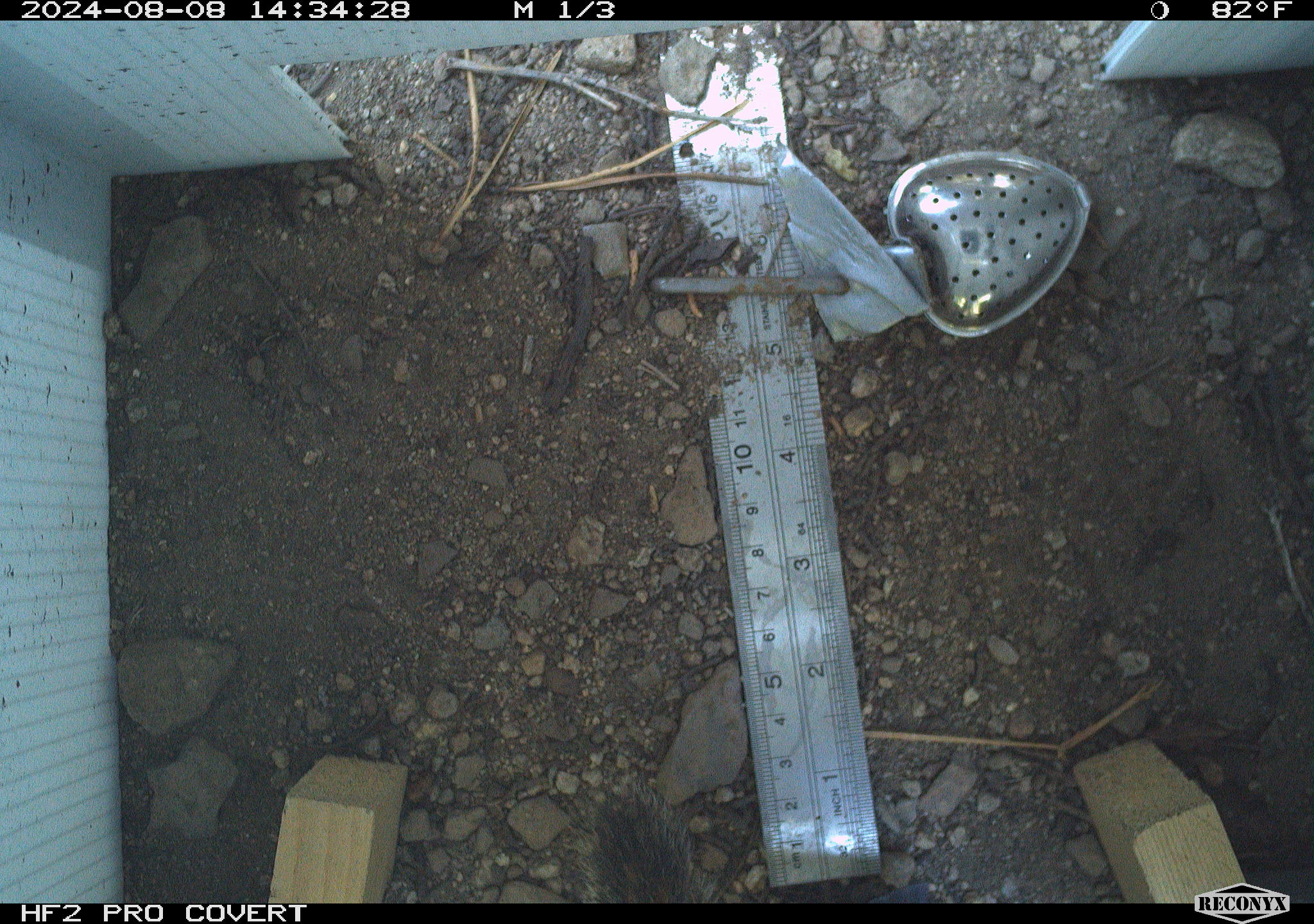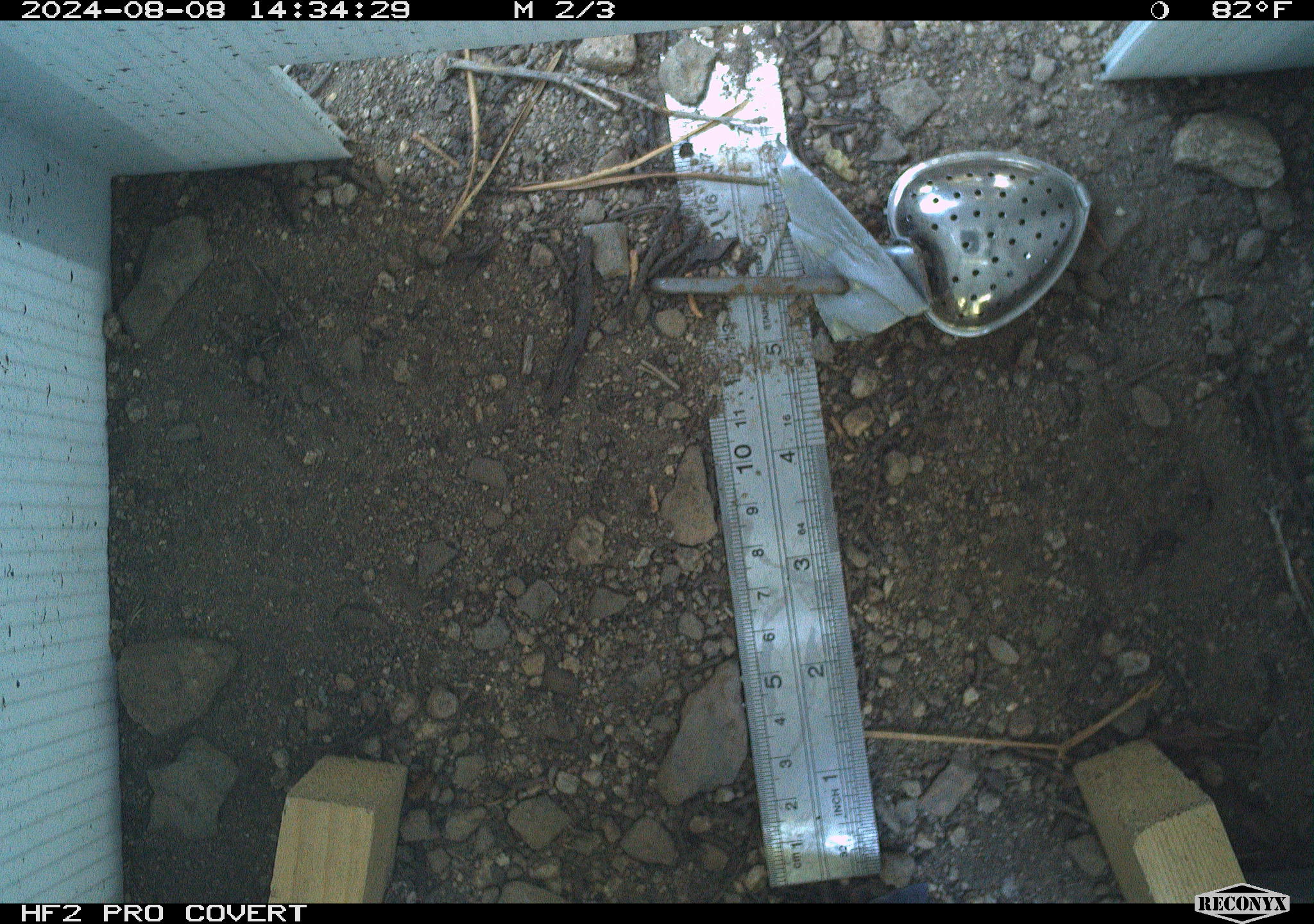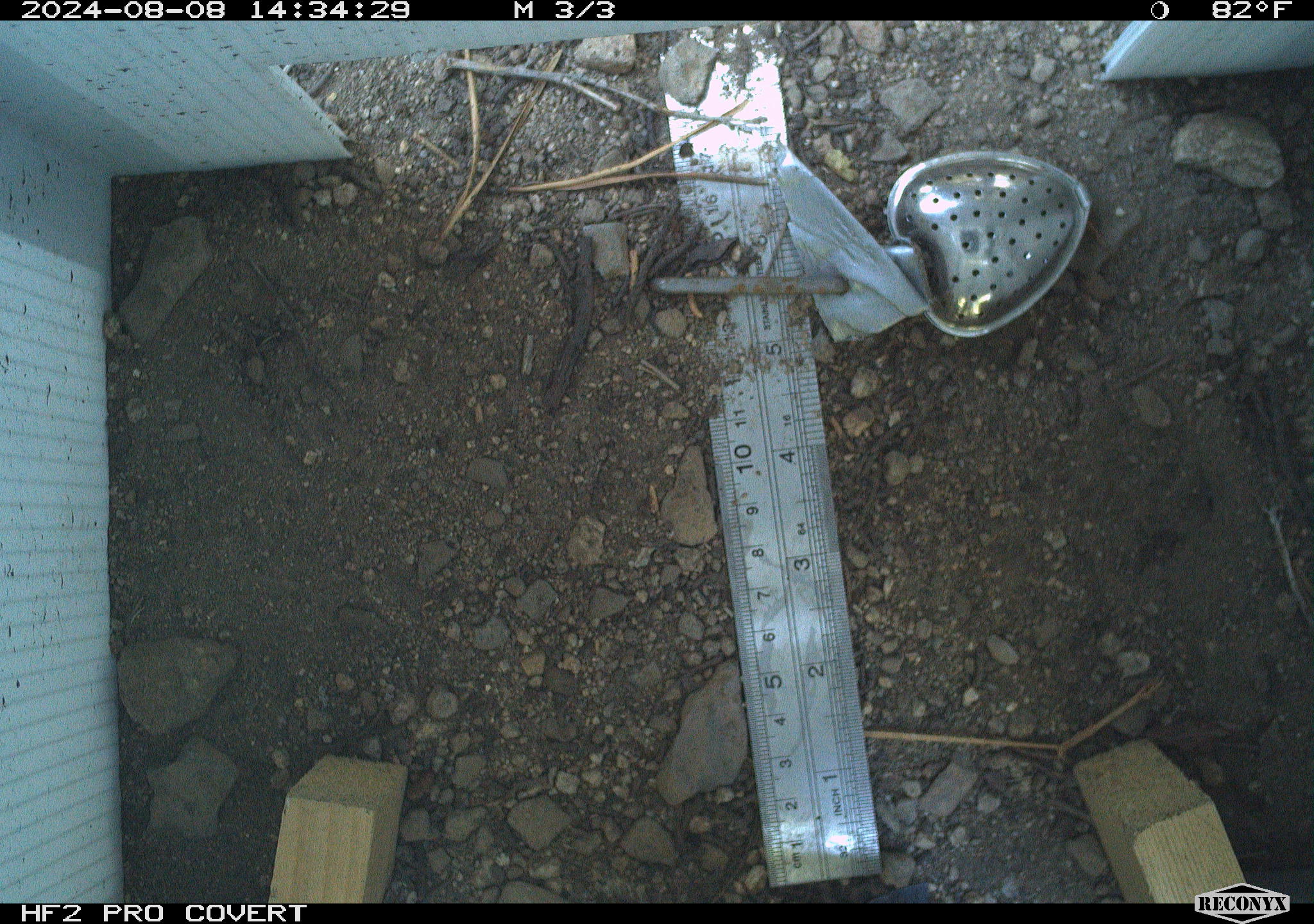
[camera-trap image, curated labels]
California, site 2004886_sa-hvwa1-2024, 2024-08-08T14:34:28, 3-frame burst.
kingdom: Animalia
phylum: Chordata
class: Mammalia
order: Rodentia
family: Sciuridae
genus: Neotamias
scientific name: Neotamias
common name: western chipmunks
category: neotamias species